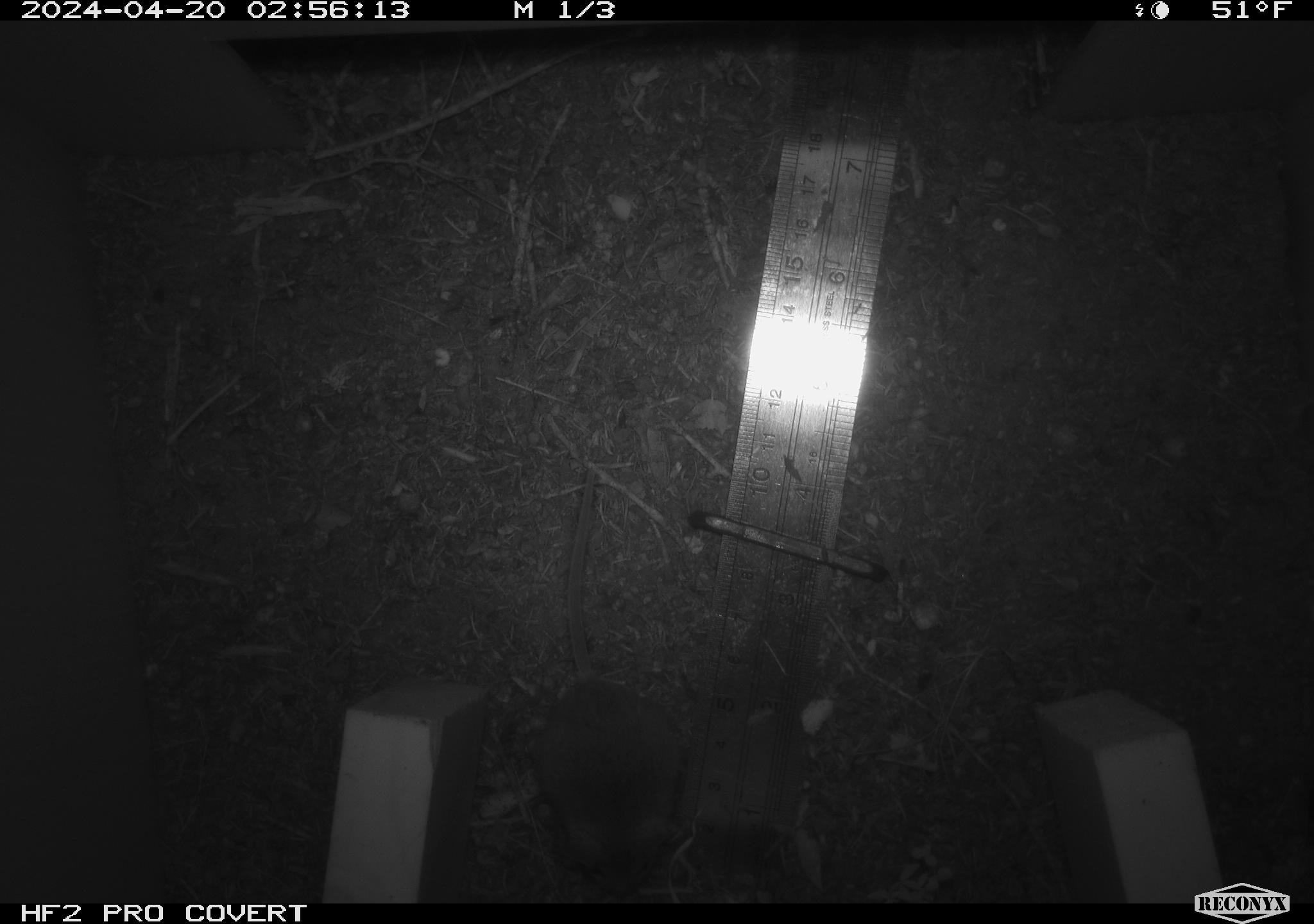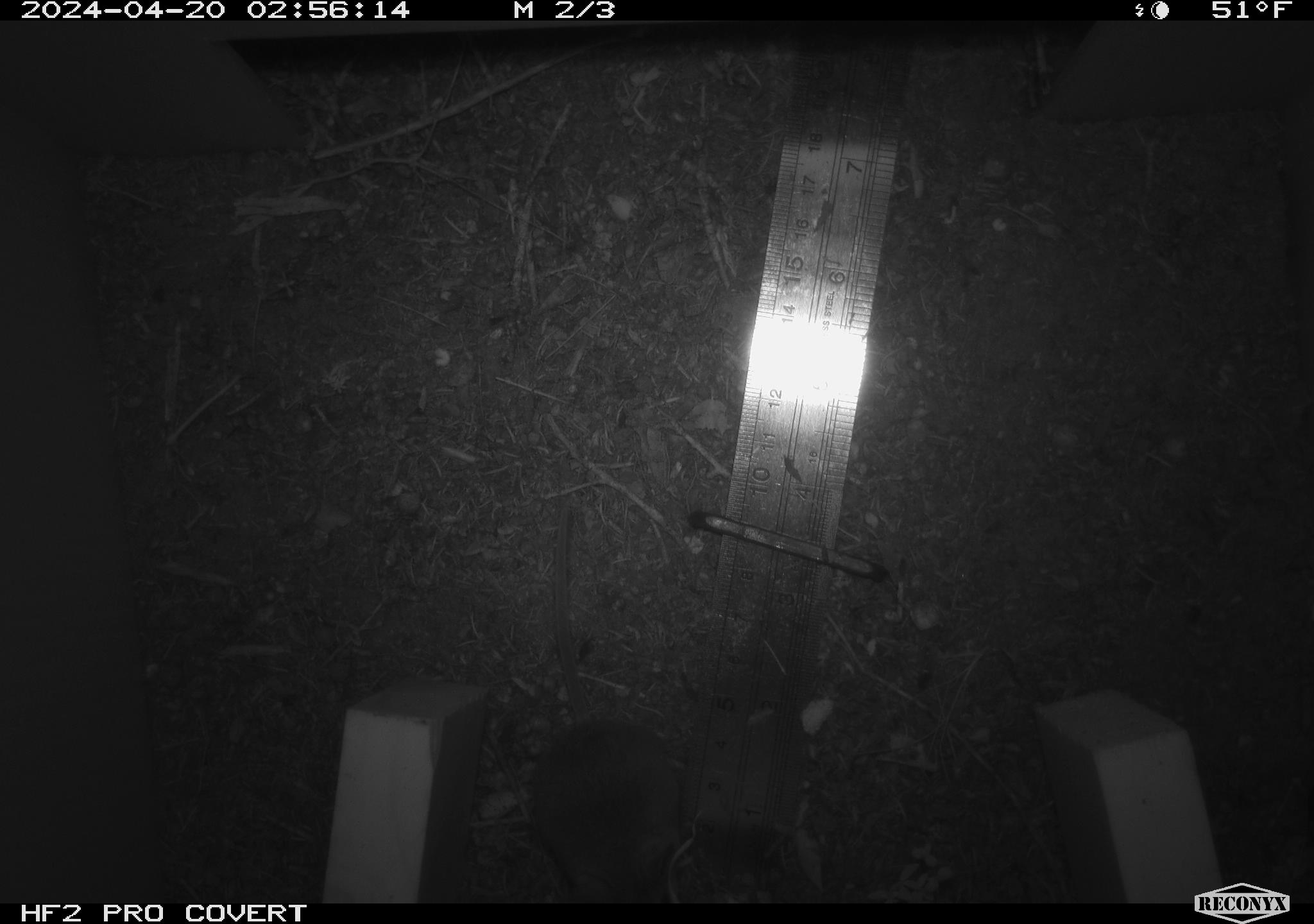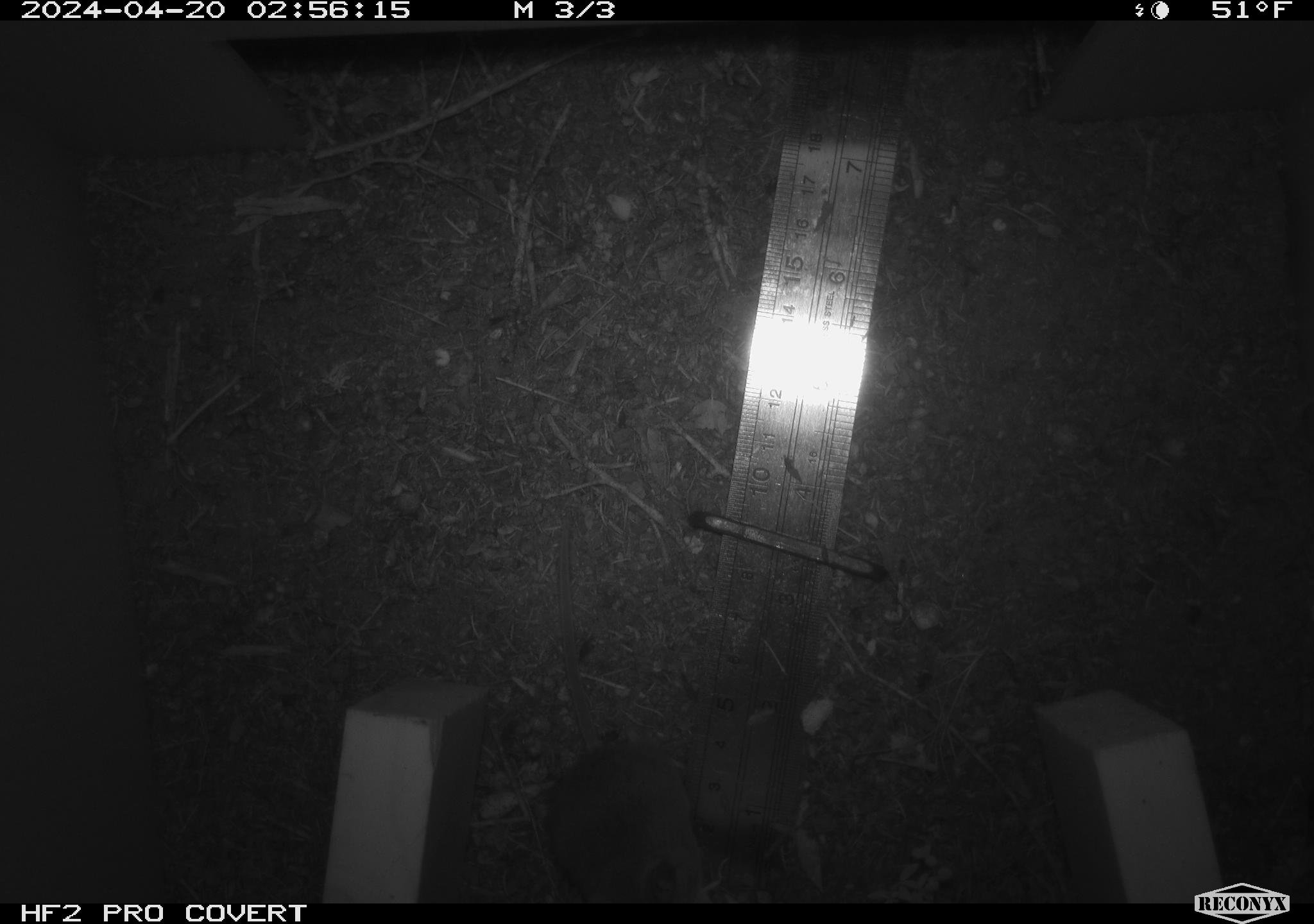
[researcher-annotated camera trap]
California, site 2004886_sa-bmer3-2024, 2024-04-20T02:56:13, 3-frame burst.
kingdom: Animalia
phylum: Chordata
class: Mammalia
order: Rodentia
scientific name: Rodentia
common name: mouse species